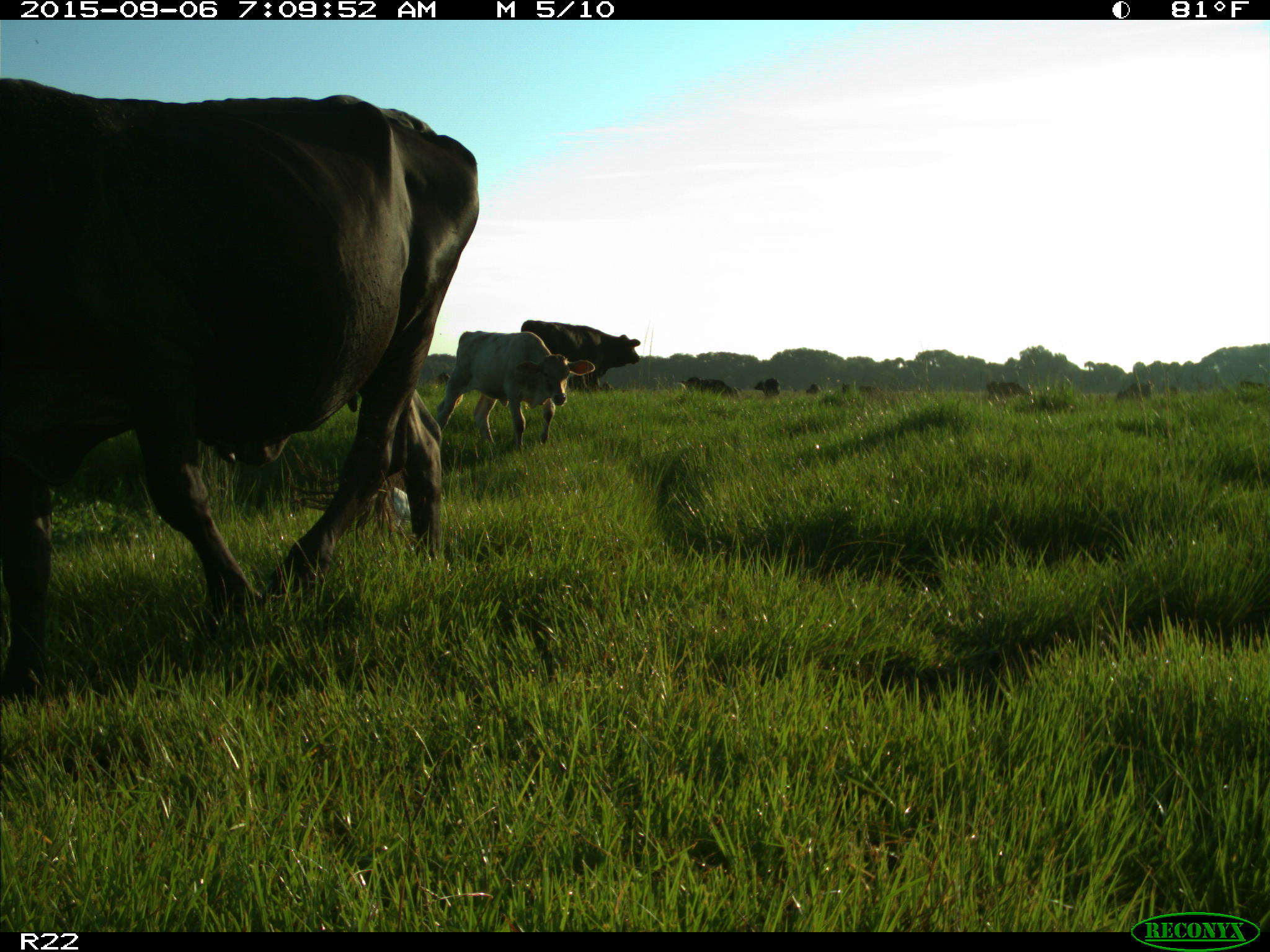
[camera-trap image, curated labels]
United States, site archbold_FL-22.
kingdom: Animalia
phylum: Chordata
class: Mammalia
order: Artiodactyla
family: Bovidae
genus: Bos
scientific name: Bos taurus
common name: domestic cow